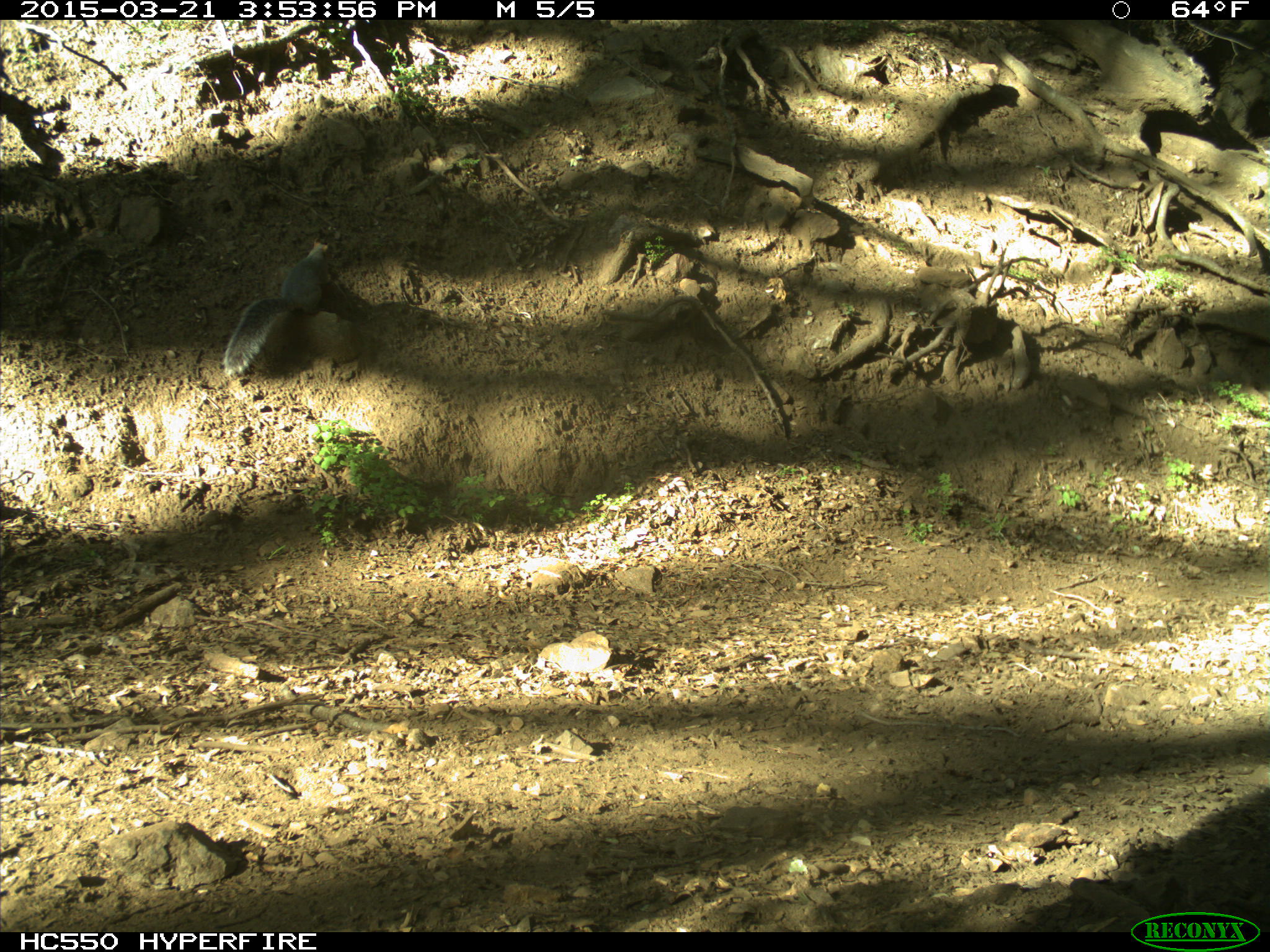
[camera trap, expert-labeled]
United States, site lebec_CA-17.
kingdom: Animalia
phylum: Chordata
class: Mammalia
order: Rodentia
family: Sciuridae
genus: Sciurus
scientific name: Sciurus carolinensis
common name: eastern gray squirrel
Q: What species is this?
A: Sciurus carolinensis (eastern gray squirrel).